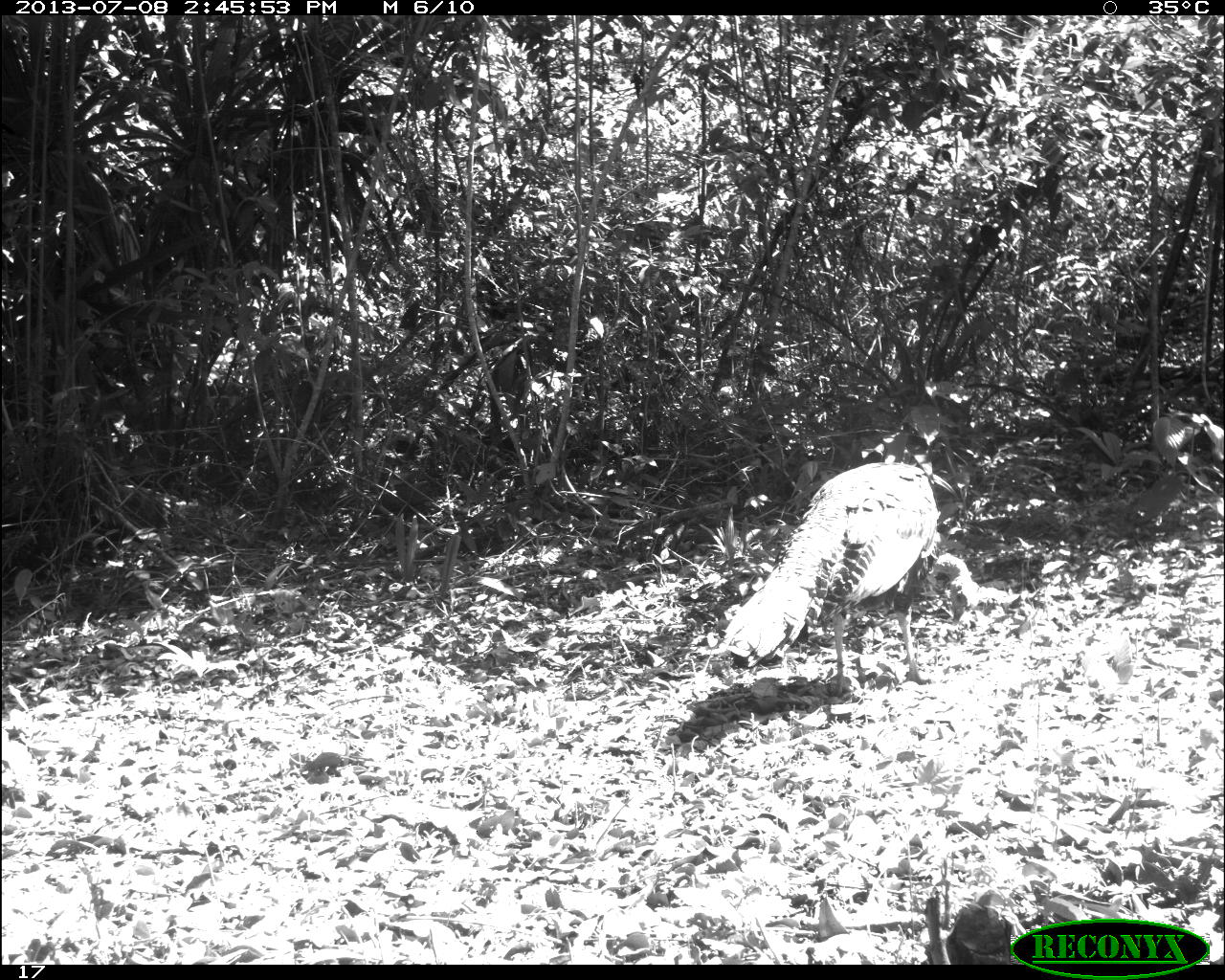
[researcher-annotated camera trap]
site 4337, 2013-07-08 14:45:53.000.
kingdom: Animalia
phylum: Chordata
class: Aves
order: Galliformes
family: Phasianidae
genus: Meleagris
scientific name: Meleagris ocellata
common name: ocellated turkey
Meleagris ocellata (ocellated turkey), count 1.